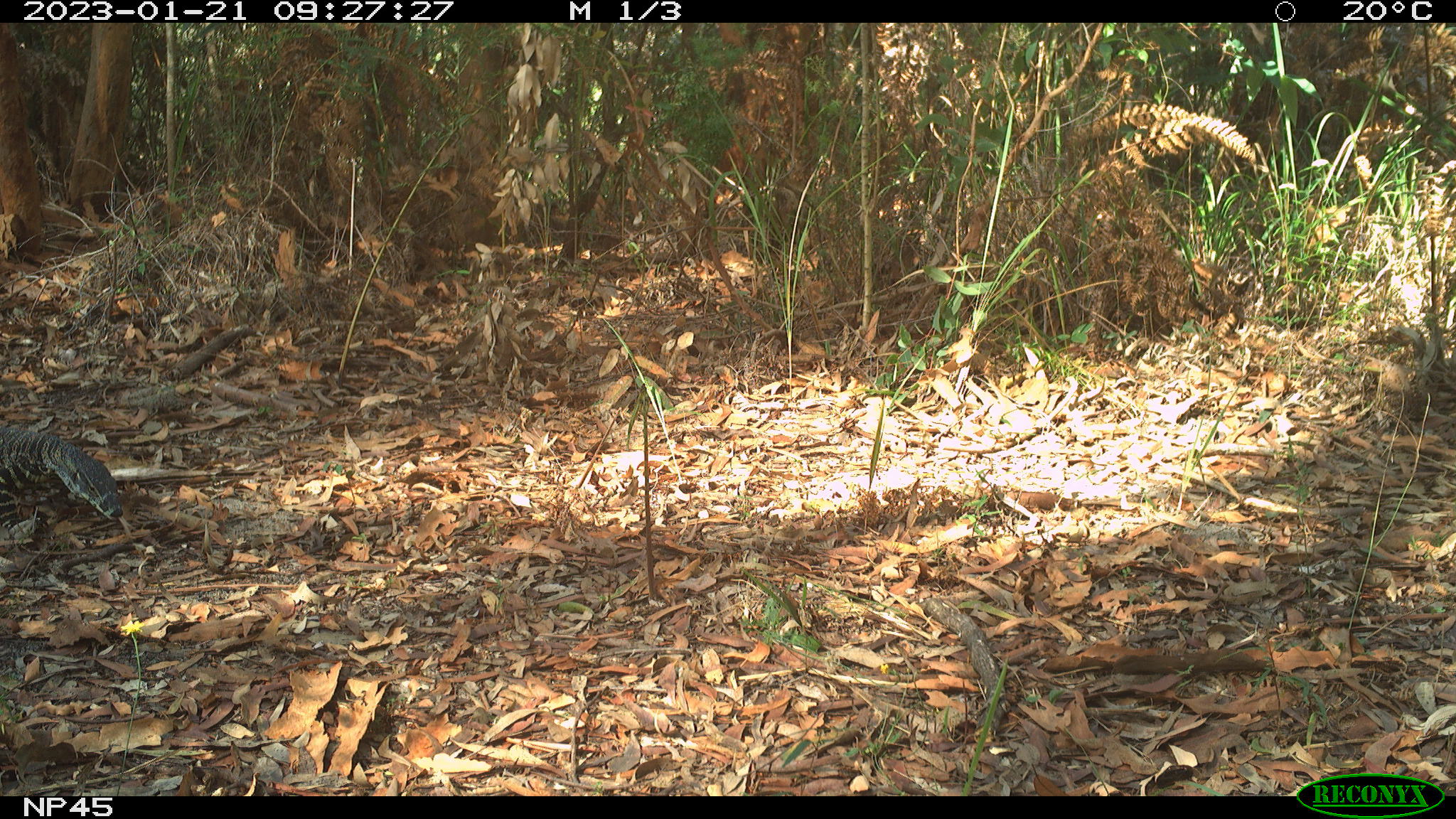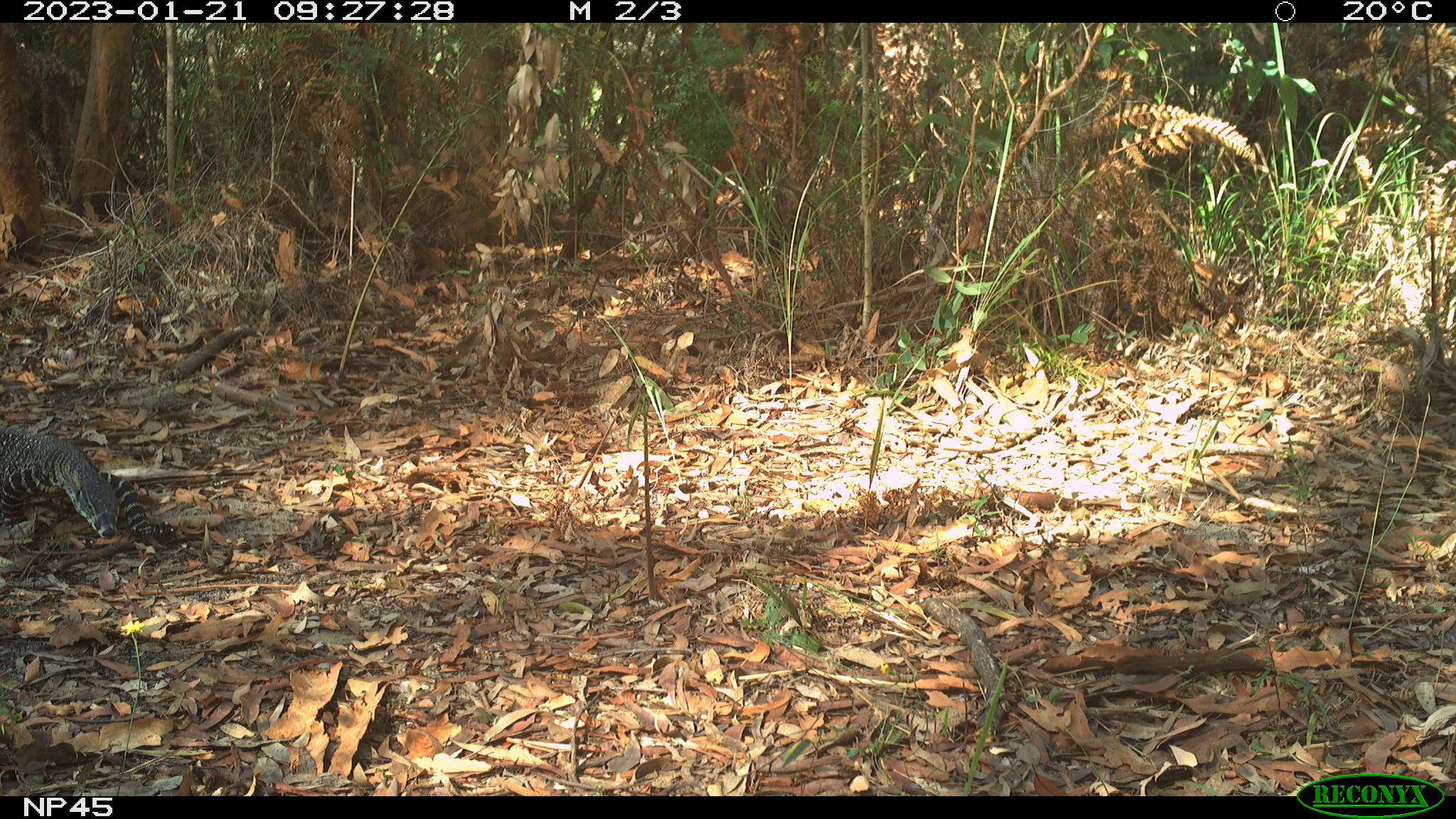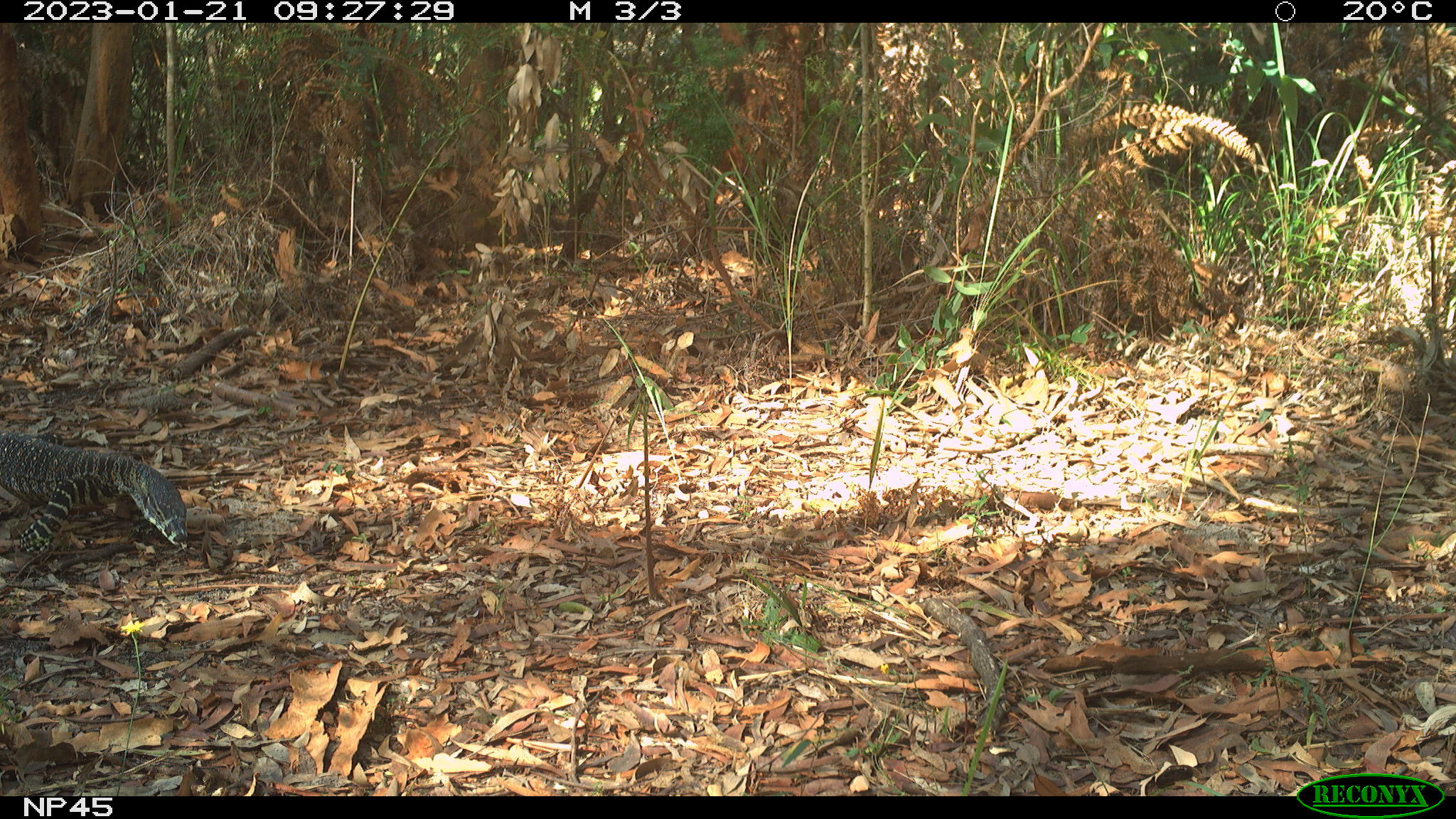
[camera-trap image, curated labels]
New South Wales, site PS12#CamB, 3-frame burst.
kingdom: Animalia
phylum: Chordata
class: Reptilia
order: Squamata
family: Varanidae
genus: Varanus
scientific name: Varanus varius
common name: lace monitor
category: goanna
Goanna (lace monitor) (Varanus varius).